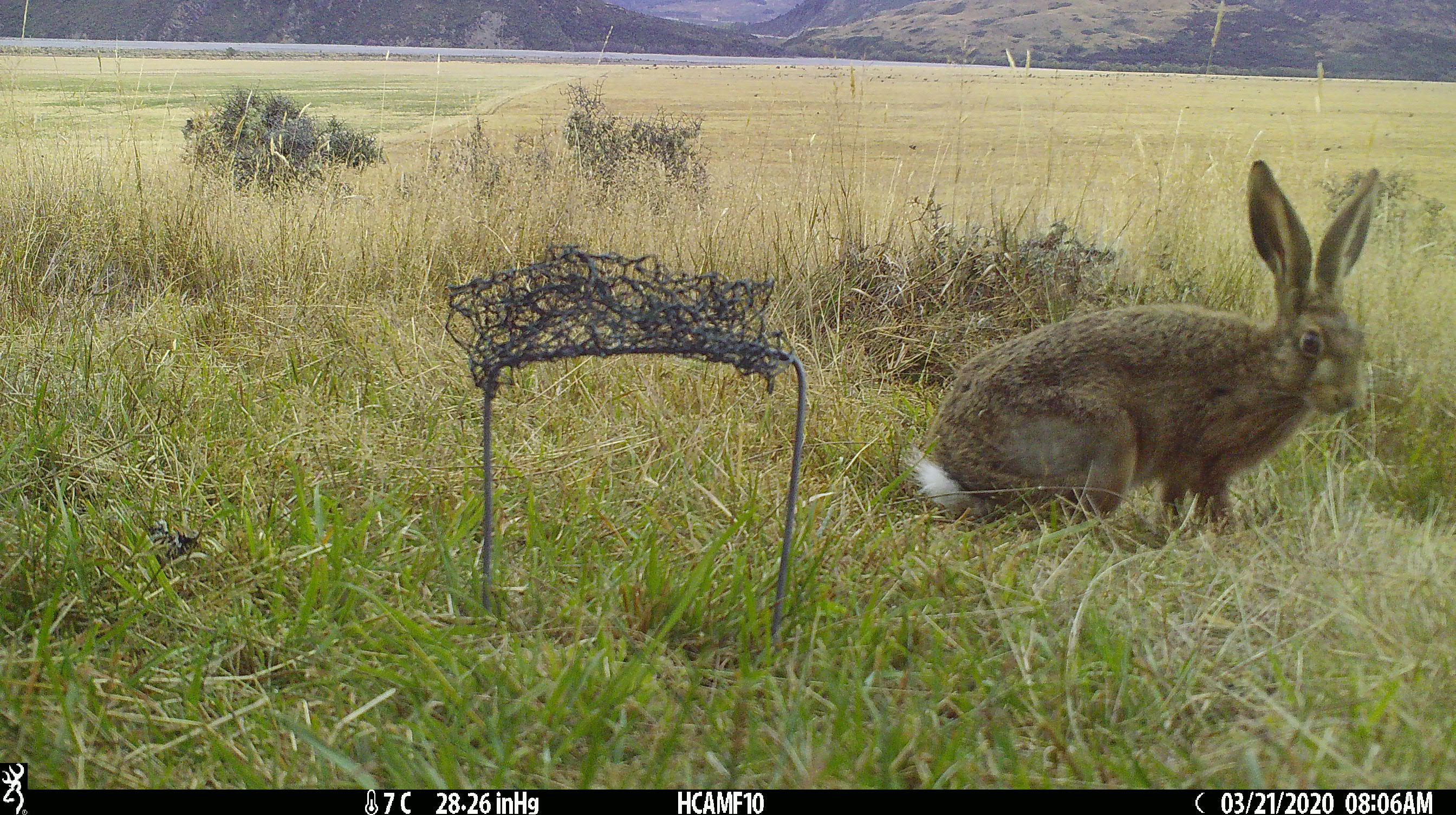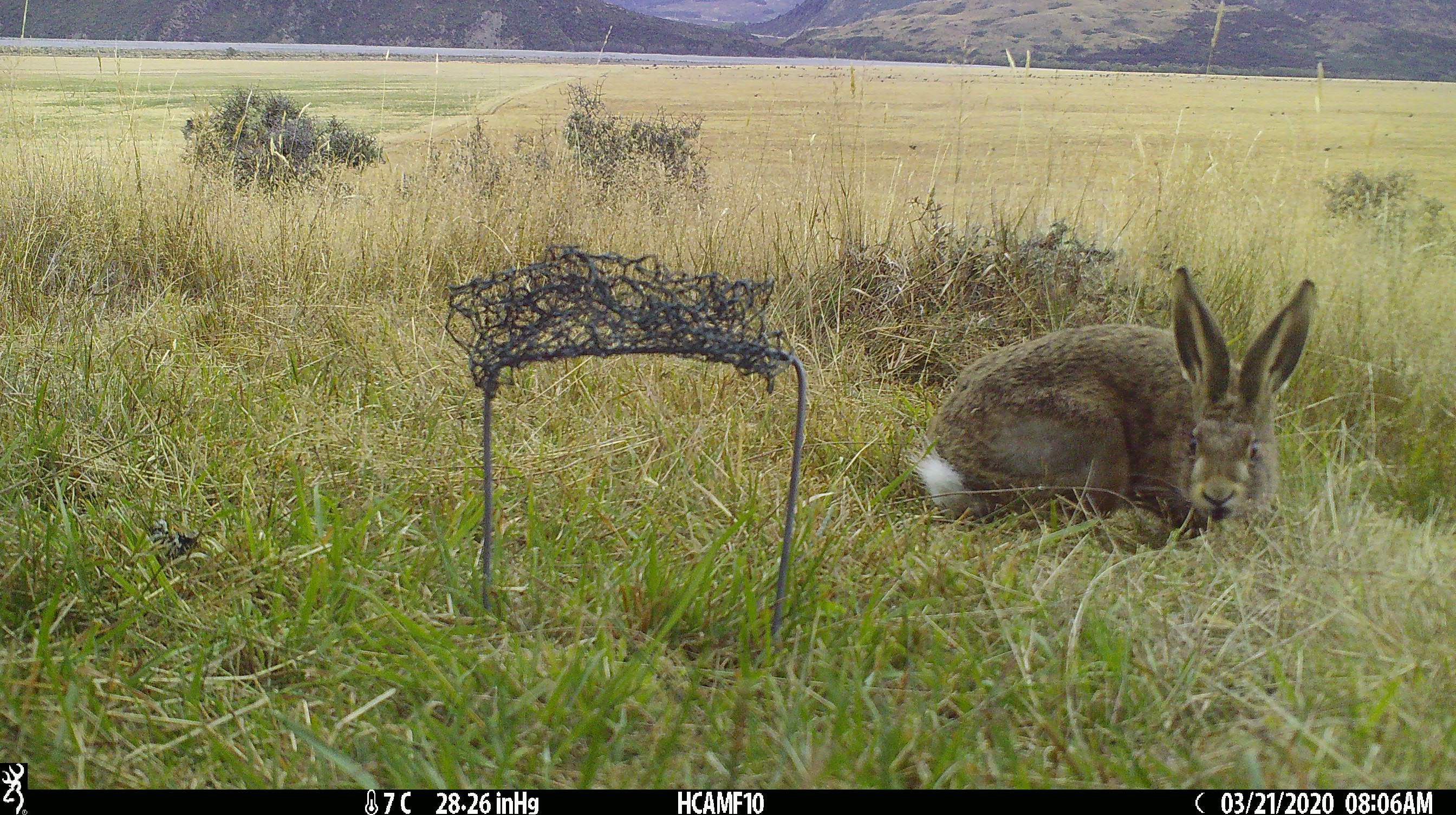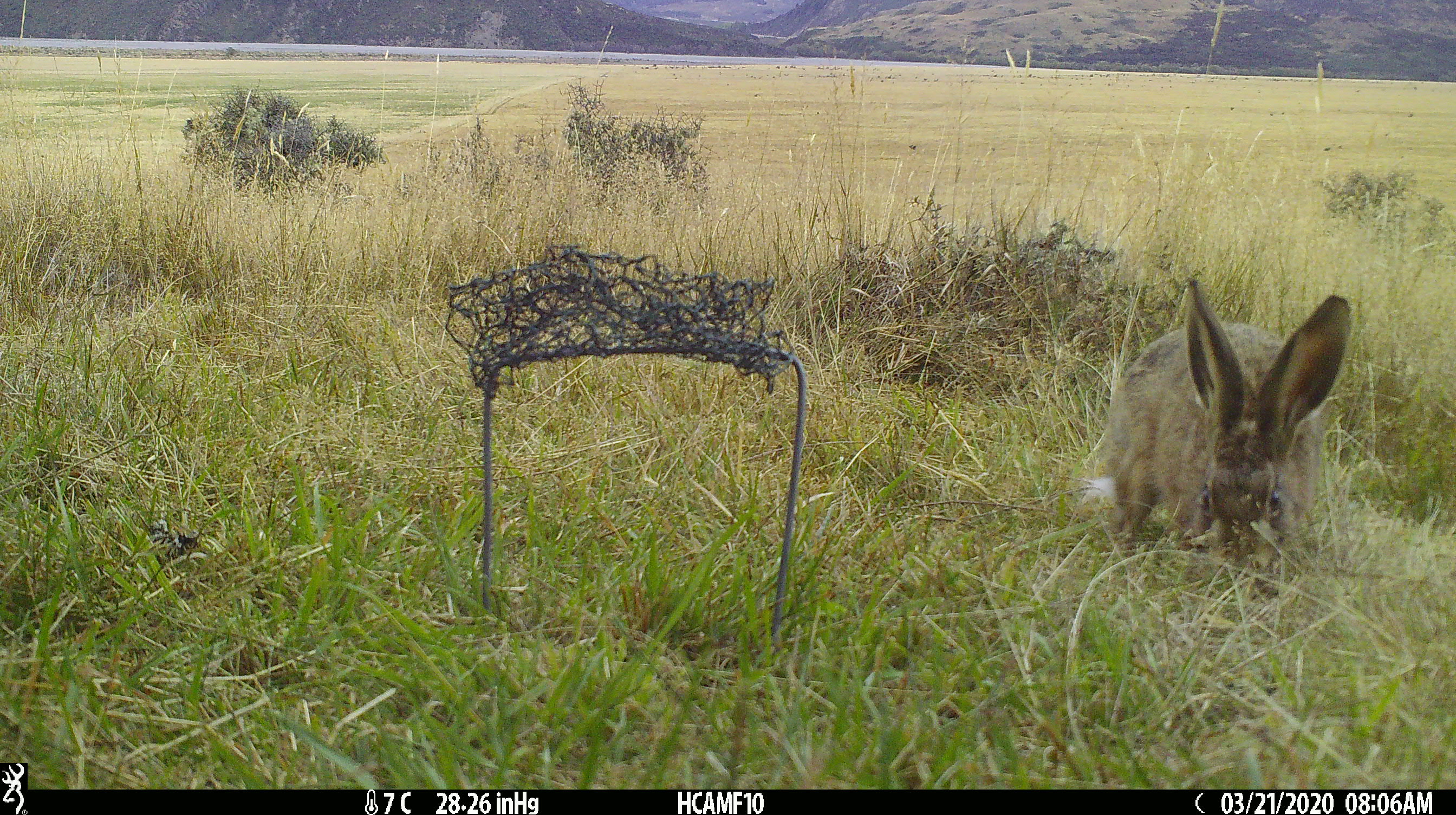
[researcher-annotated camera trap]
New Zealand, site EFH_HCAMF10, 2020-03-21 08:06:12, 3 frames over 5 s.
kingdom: Animalia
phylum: Chordata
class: Mammalia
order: Lagomorpha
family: Leporidae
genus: Lepus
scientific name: Lepus europaeus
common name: brown hare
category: hare